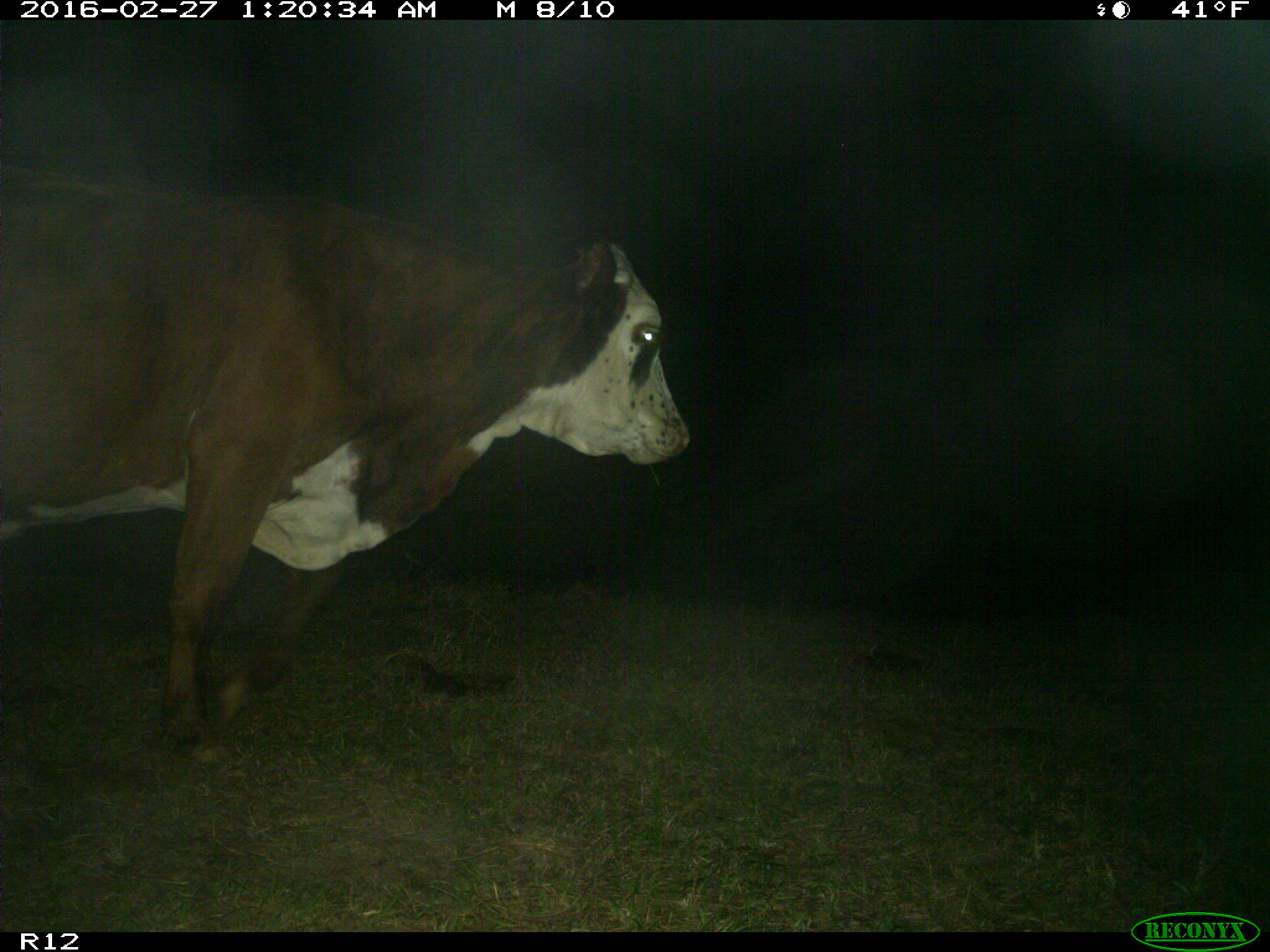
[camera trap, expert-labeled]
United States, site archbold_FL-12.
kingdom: Animalia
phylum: Chordata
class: Mammalia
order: Artiodactyla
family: Bovidae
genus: Bos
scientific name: Bos taurus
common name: domestic cow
Bos taurus (domestic cow).